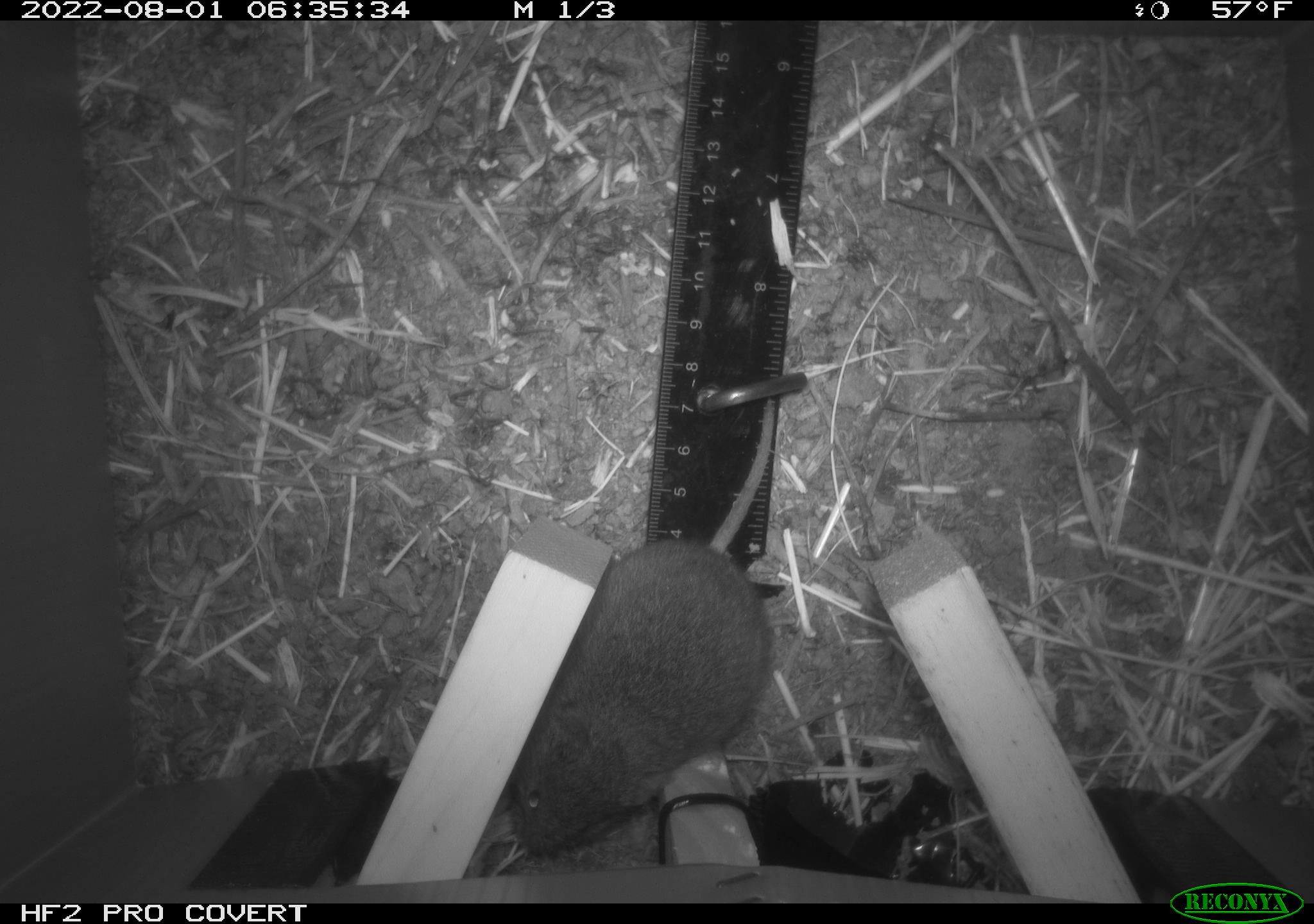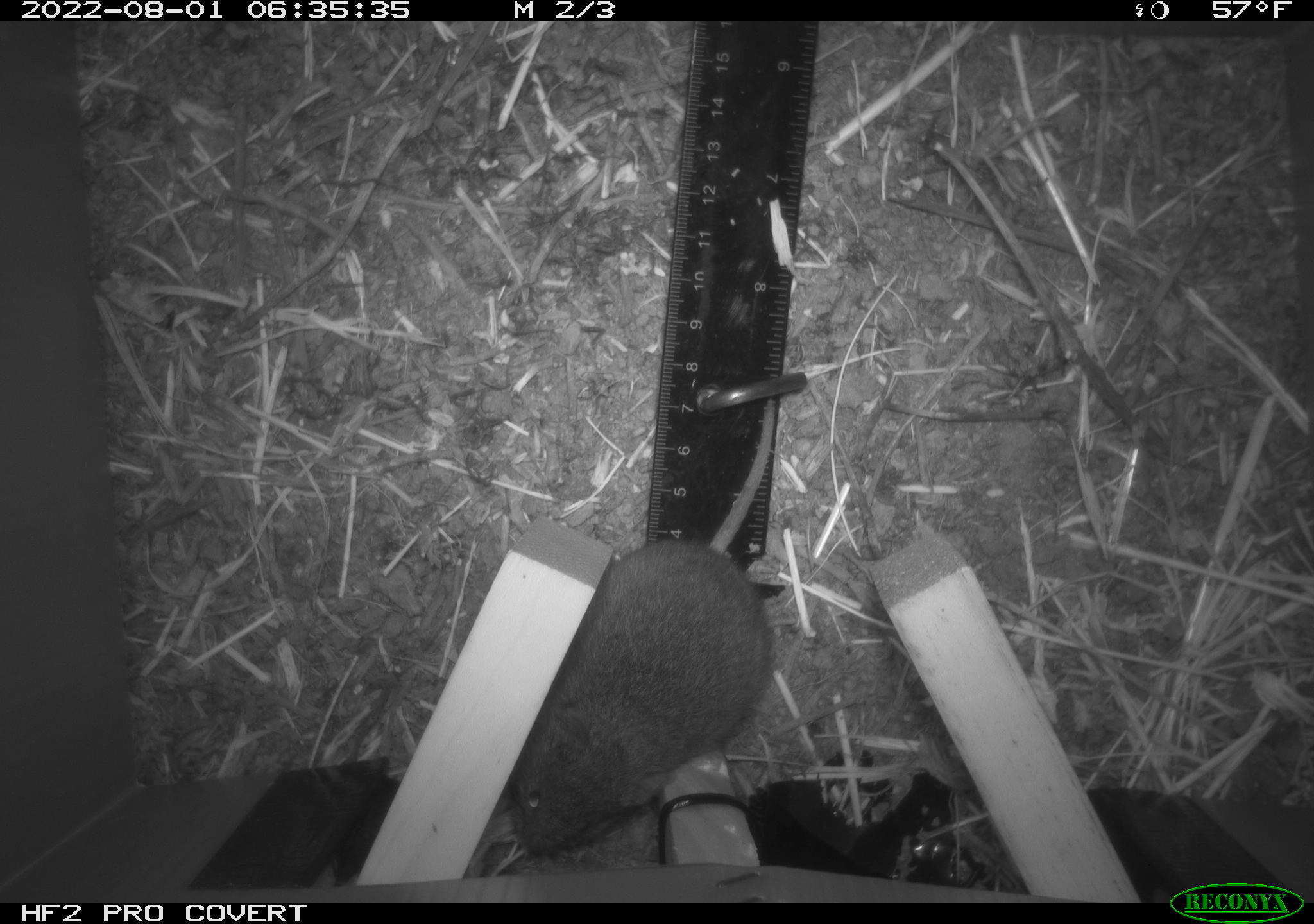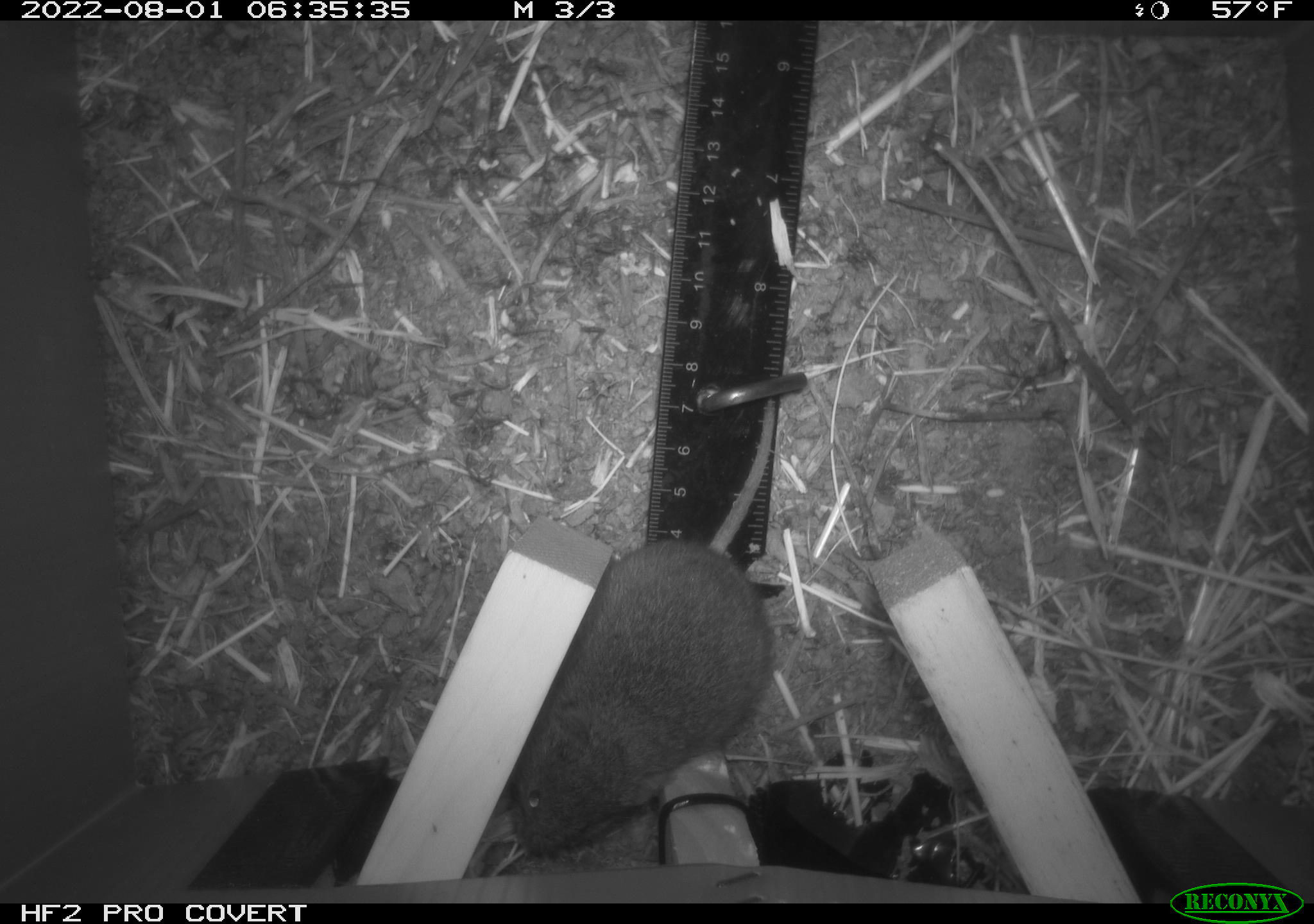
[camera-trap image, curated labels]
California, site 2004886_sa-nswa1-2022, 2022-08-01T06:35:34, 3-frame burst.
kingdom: Animalia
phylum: Chordata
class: Mammalia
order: Rodentia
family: Cricetidae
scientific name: Cricetidae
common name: hamsters, voles, lemmings, and allies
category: cricetidae family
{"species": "cricetidae family (hamsters, voles, lemmings, and allies) (Cricetidae)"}